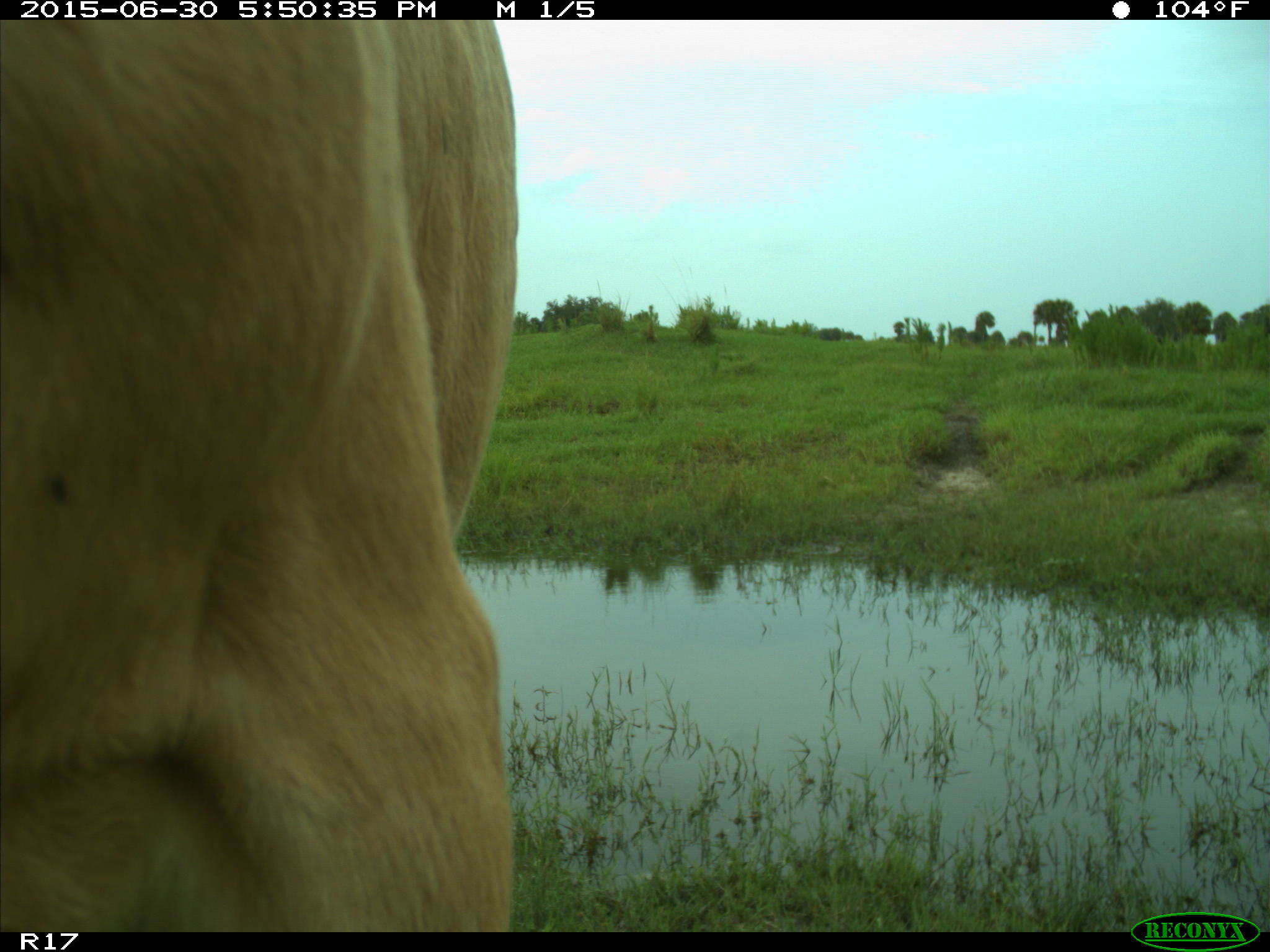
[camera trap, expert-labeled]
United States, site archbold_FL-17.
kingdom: Animalia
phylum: Chordata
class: Mammalia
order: Artiodactyla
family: Bovidae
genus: Bos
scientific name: Bos taurus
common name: domestic cow